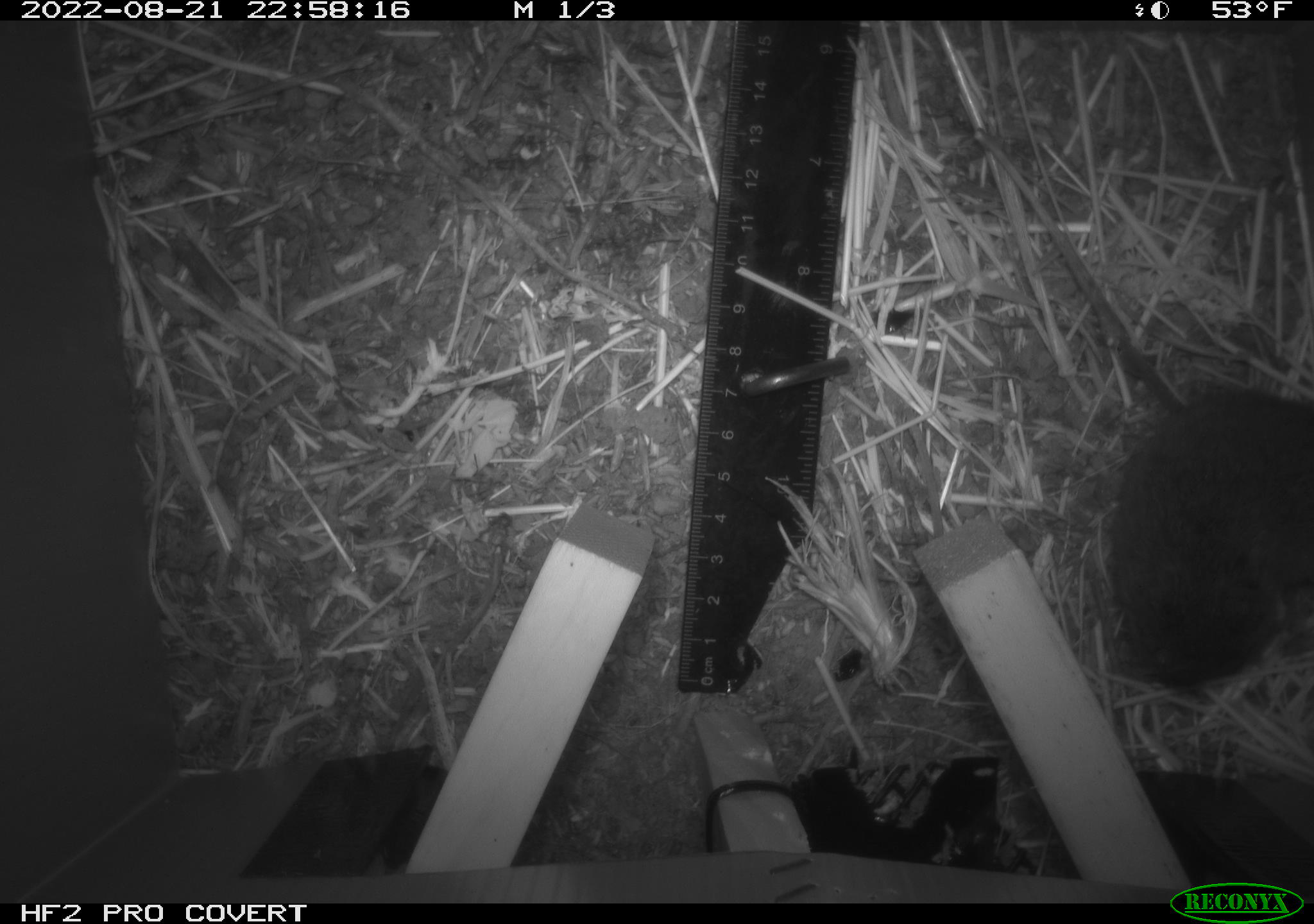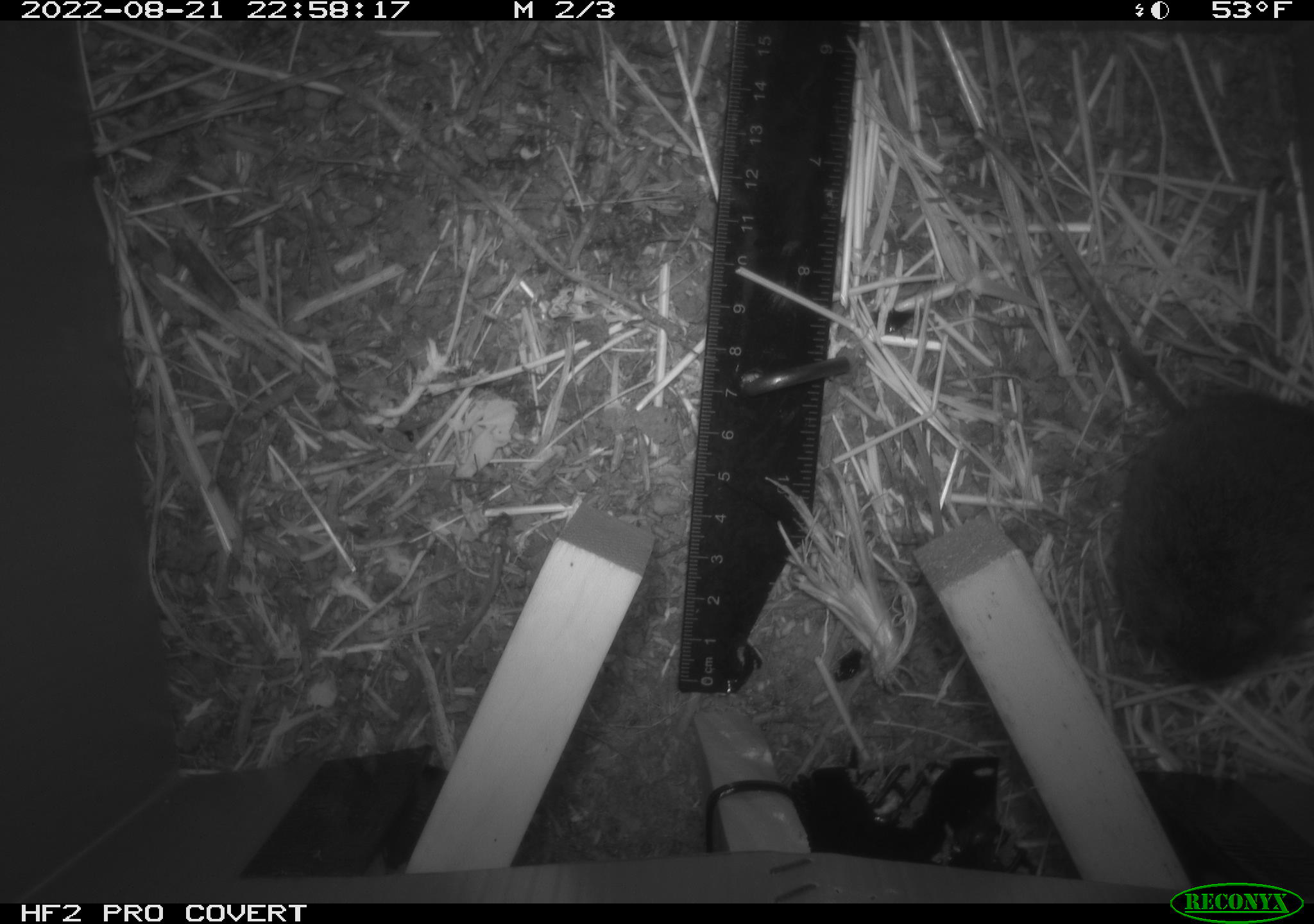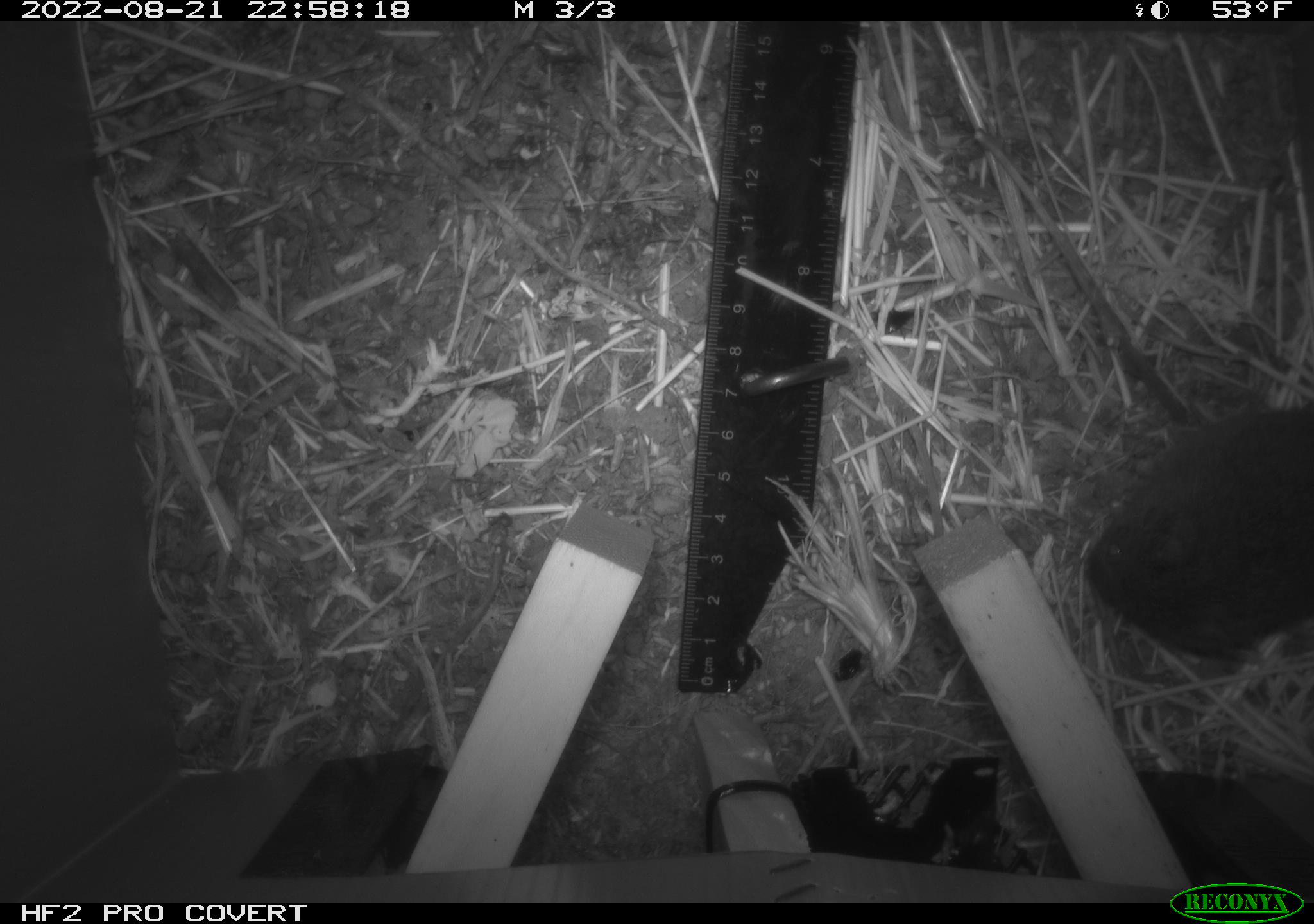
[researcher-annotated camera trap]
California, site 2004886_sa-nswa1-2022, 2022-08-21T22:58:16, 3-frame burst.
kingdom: Animalia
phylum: Chordata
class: Mammalia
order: Rodentia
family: Cricetidae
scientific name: Cricetidae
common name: hamsters, voles, lemmings, and allies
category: cricetidae family